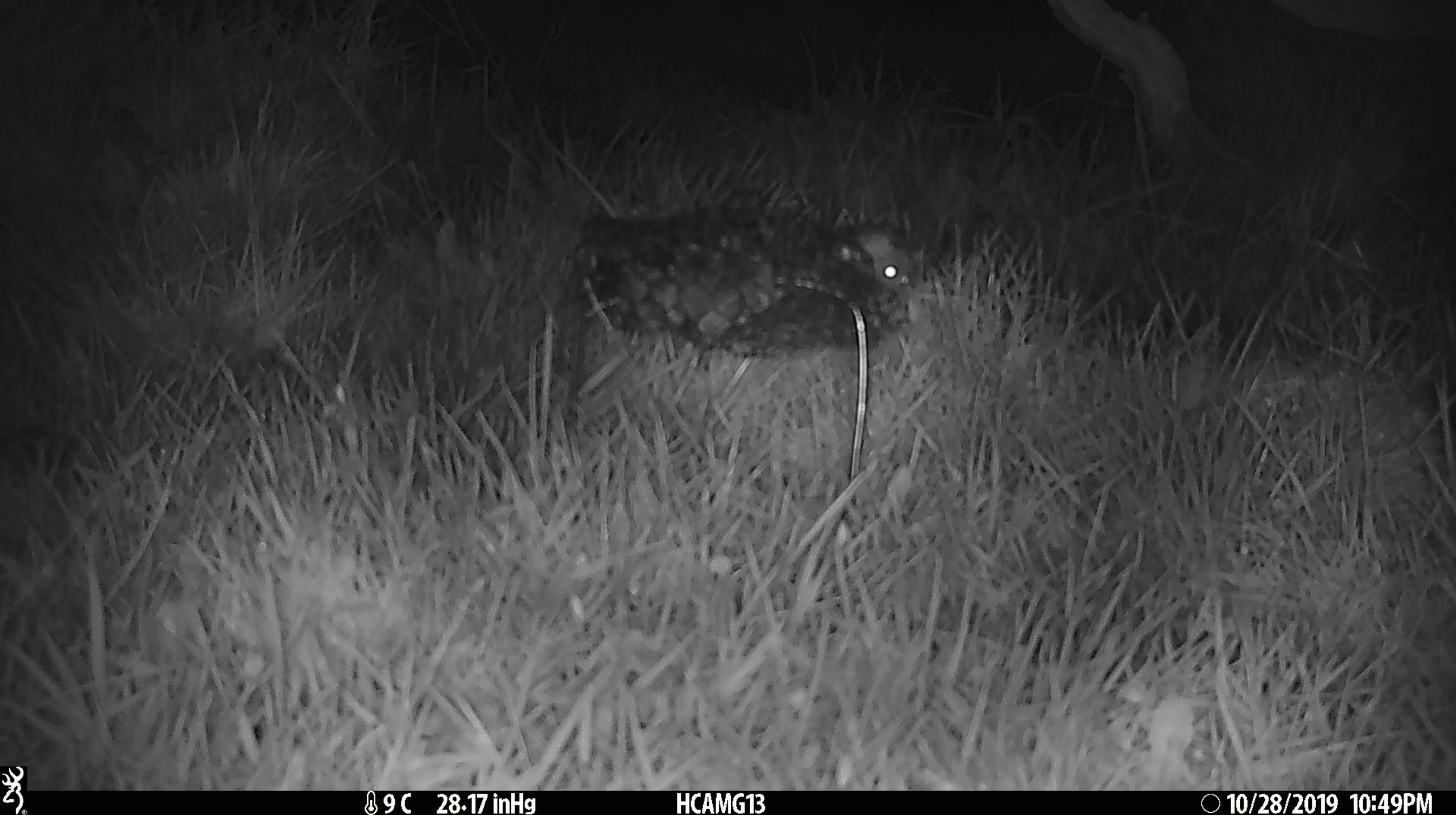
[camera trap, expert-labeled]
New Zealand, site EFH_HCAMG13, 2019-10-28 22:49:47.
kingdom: Animalia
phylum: Chordata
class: Mammalia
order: Rodentia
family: Muridae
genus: Mus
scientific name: Mus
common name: mouse